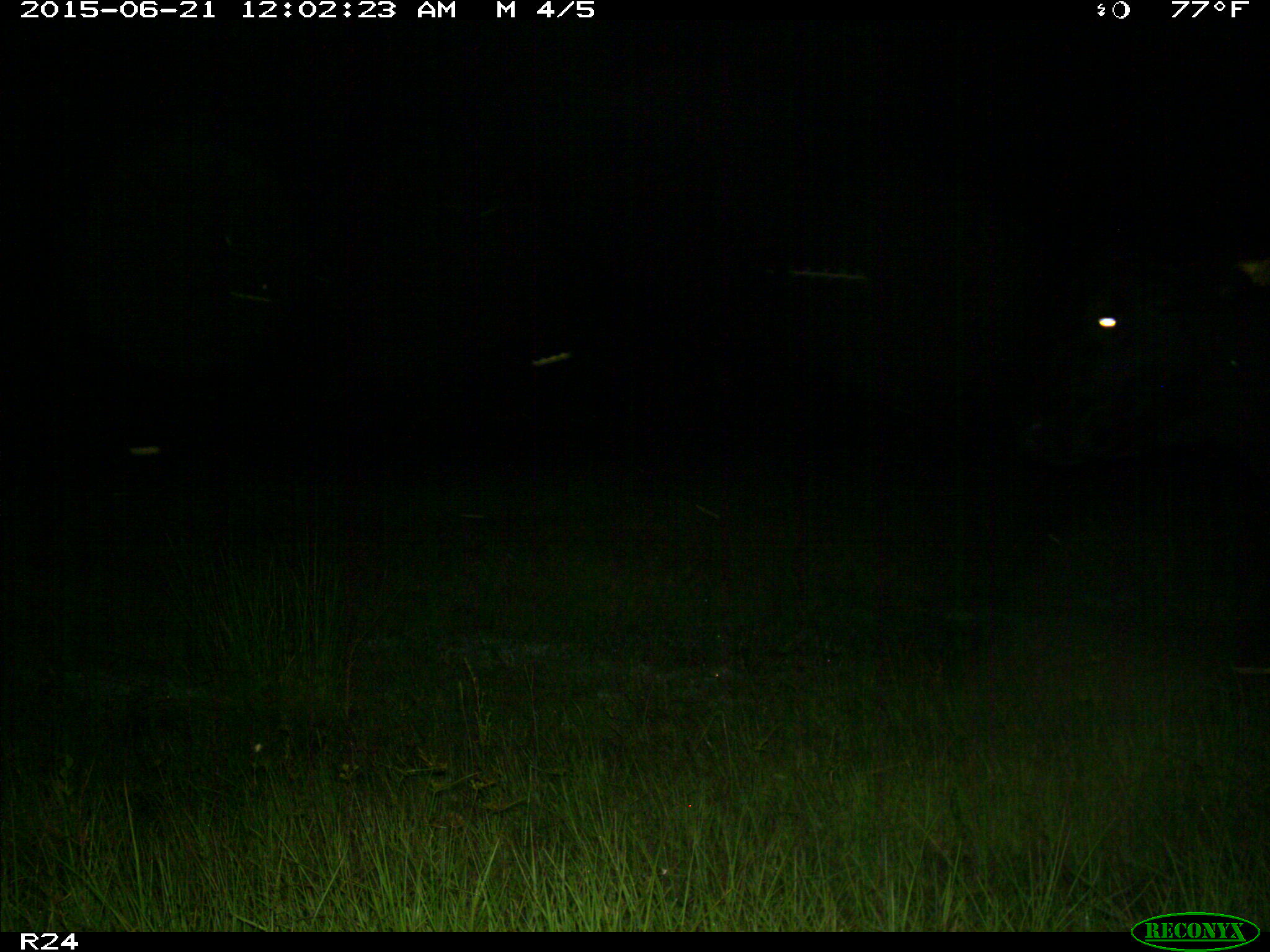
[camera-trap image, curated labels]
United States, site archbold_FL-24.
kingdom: Animalia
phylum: Chordata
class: Mammalia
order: Artiodactyla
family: Bovidae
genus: Bos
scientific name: Bos taurus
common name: domestic cow